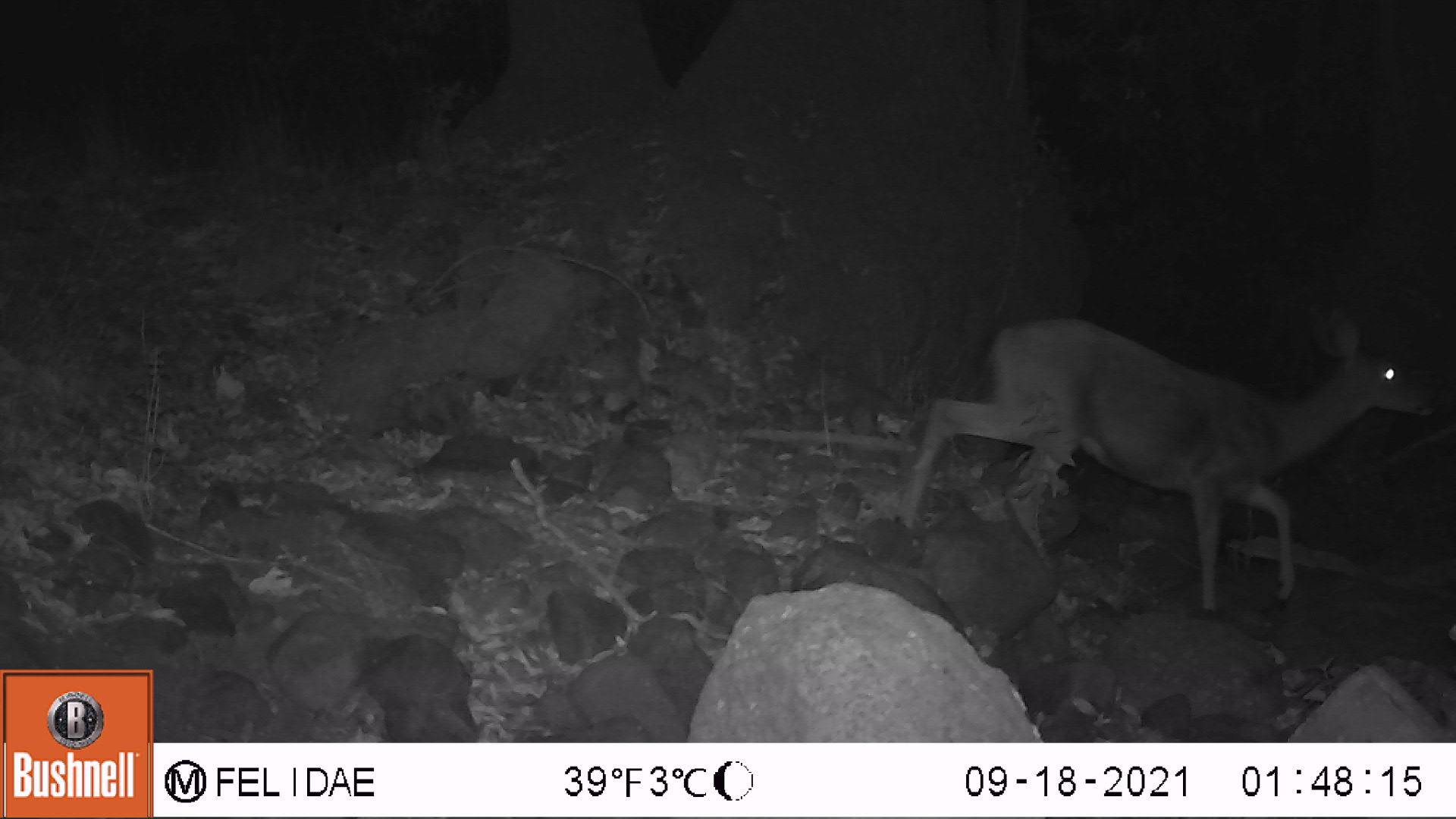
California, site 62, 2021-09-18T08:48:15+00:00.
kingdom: Animalia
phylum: Chordata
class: Mammalia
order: Artiodactyla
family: Cervidae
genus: Odocoileus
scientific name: Odocoileus hemionus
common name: mule deer